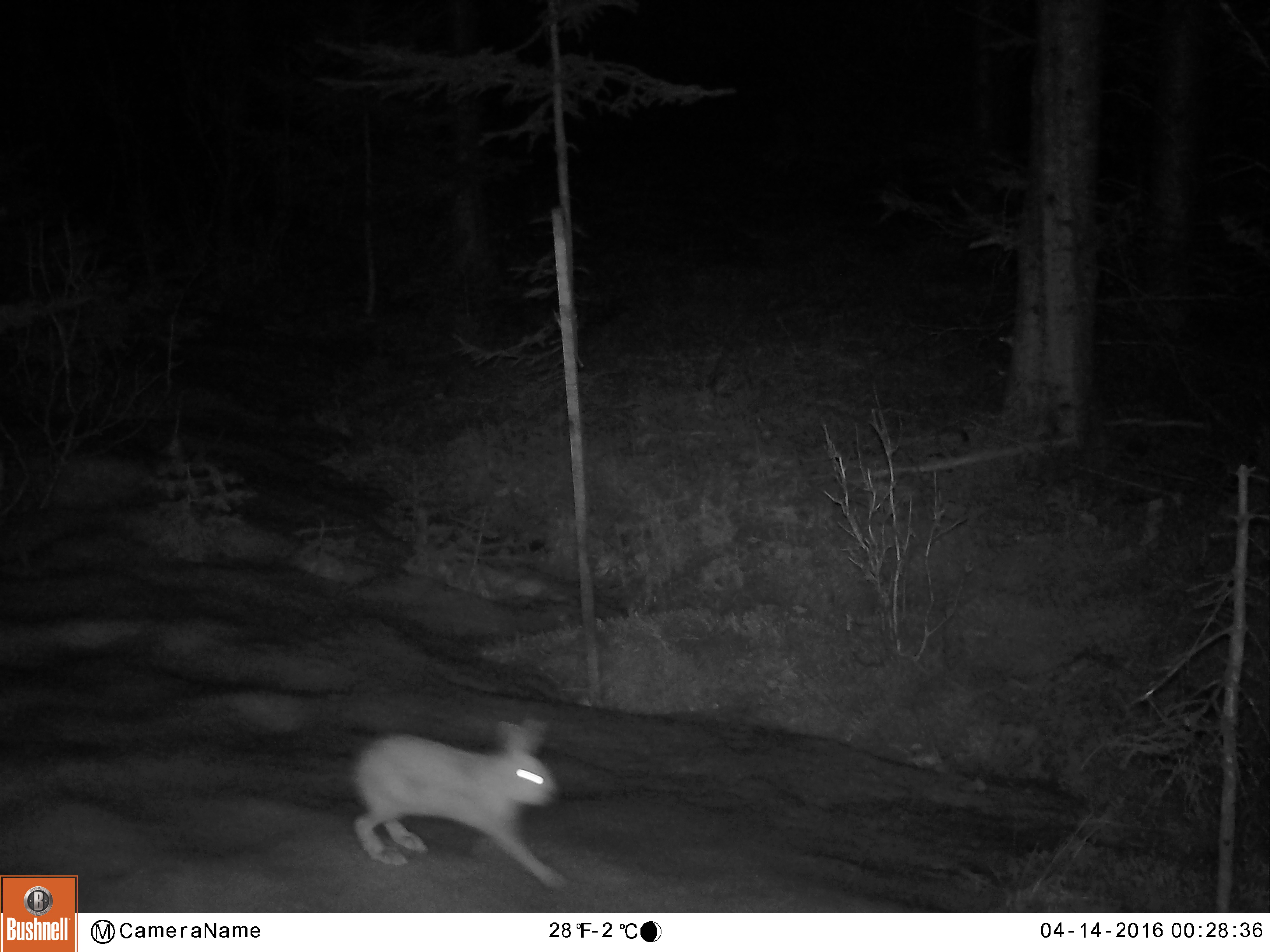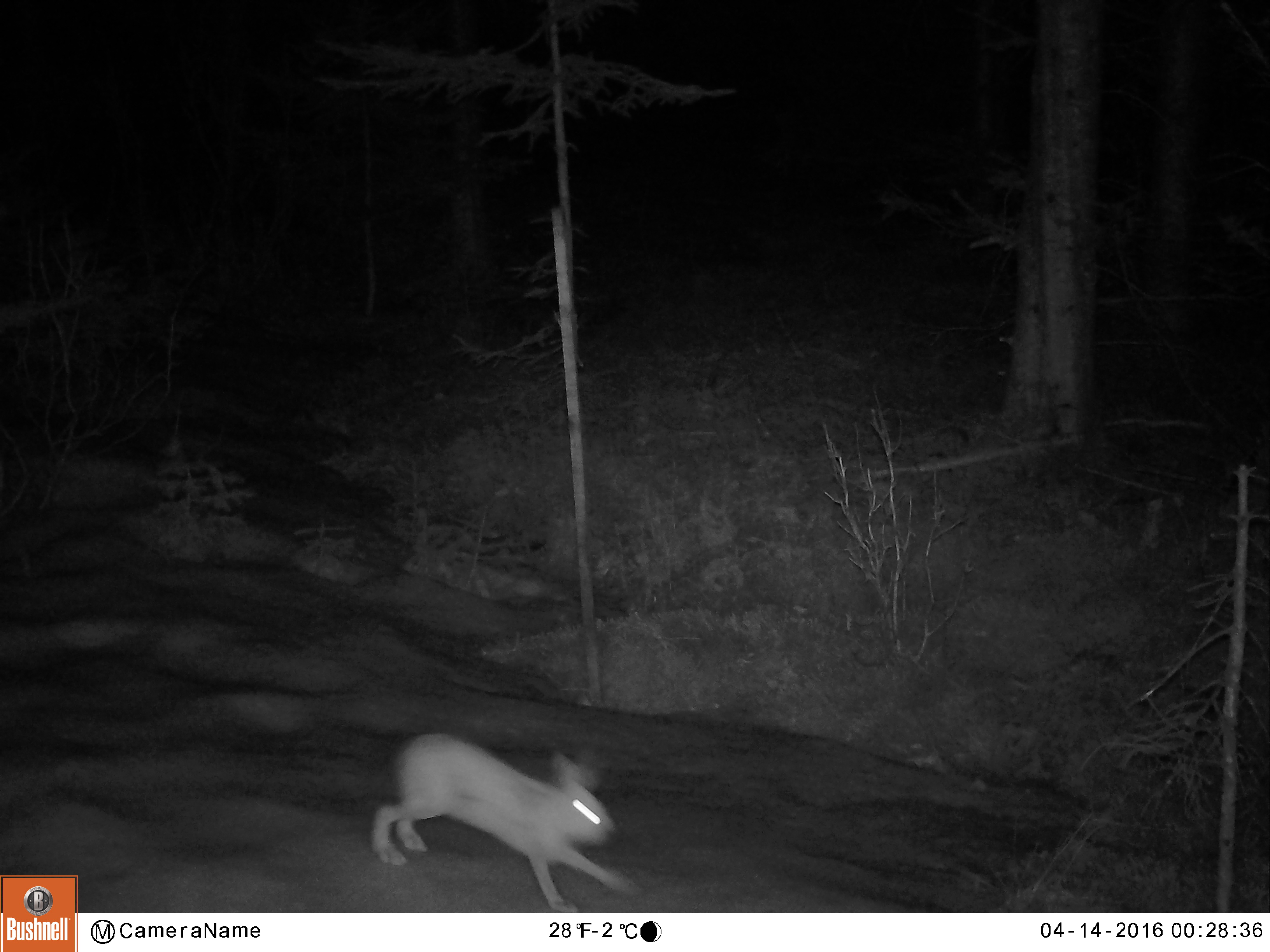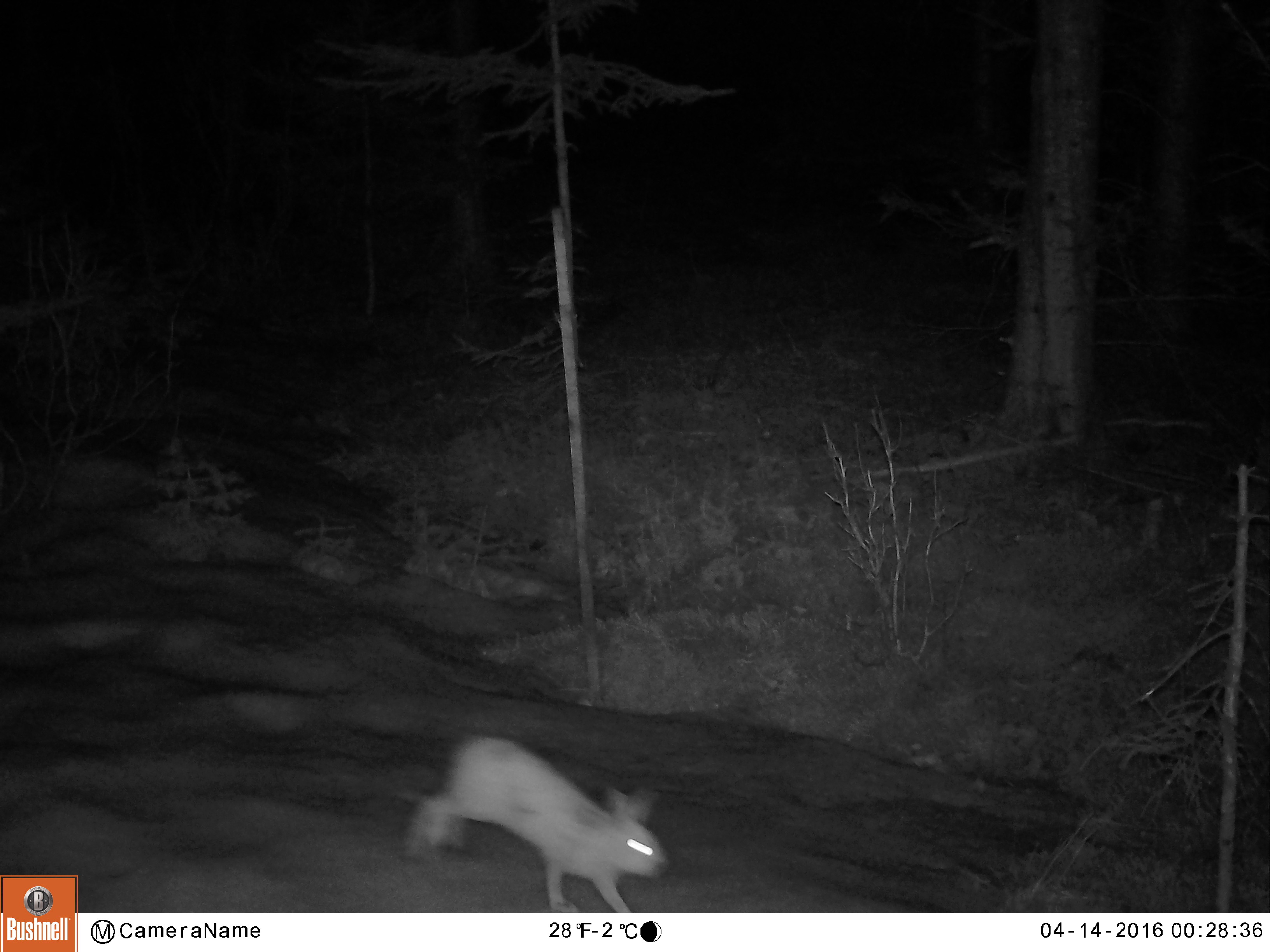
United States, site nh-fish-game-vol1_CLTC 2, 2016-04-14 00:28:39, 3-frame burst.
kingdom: Animalia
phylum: Chordata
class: Mammalia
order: Lagomorpha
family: Leporidae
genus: Lepus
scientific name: Lepus americanus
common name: snowshoe hare